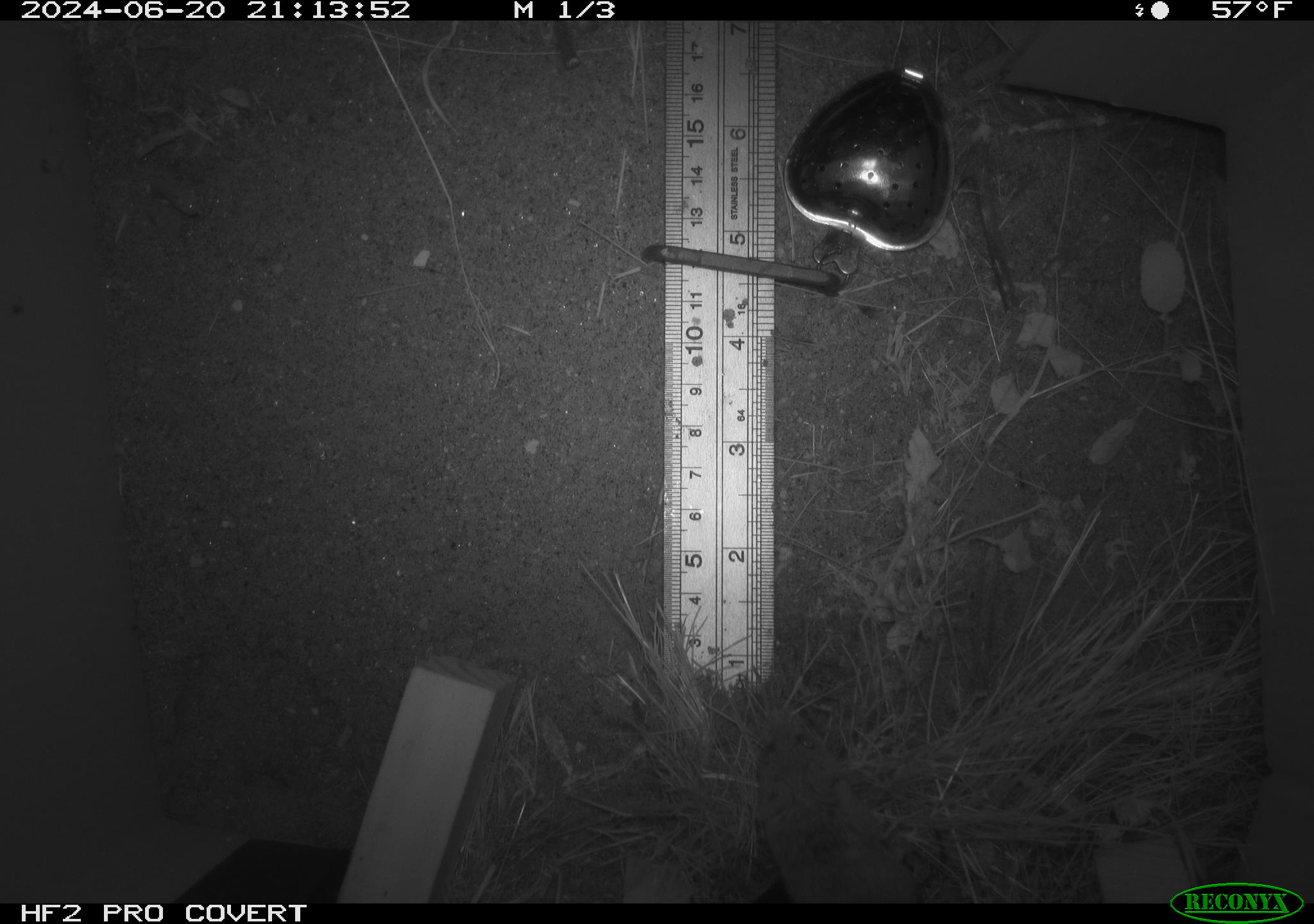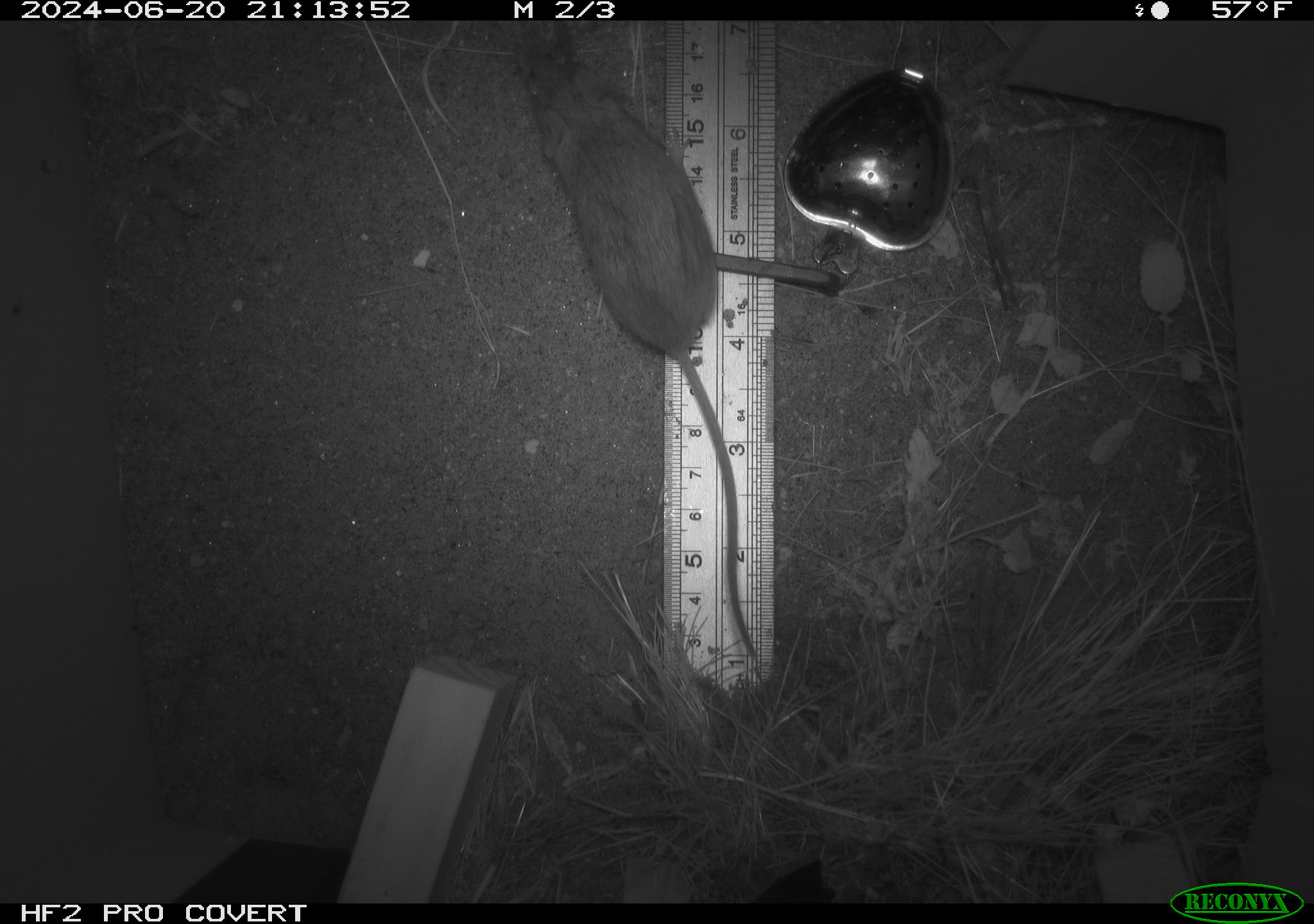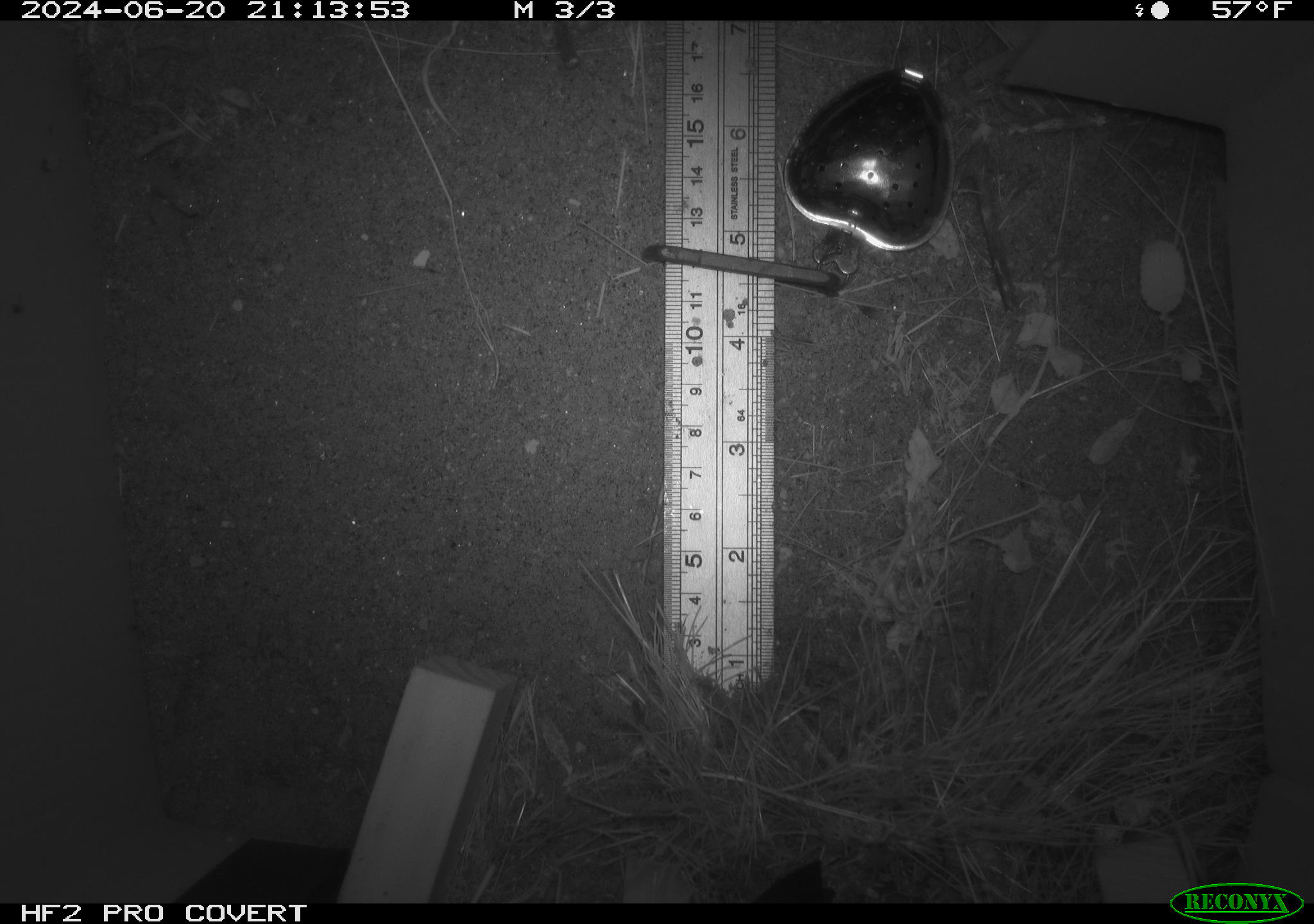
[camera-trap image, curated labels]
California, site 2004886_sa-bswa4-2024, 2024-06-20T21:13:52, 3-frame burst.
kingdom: Animalia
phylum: Chordata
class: Mammalia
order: Rodentia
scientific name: Rodentia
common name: rodent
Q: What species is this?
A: Rodent (Rodentia).